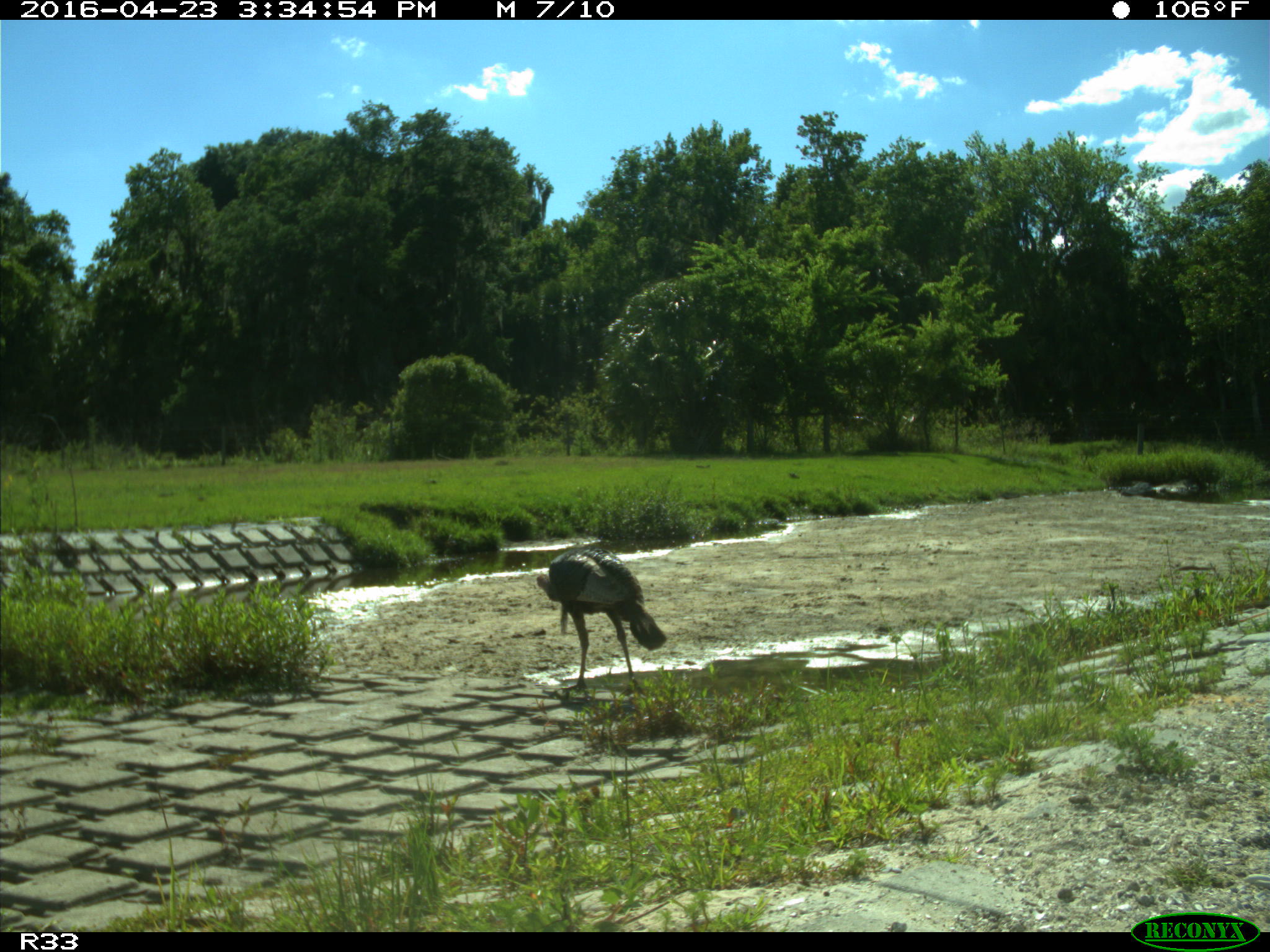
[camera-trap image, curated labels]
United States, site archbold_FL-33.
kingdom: Animalia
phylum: Chordata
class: Aves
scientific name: Aves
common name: birds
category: unidentified bird